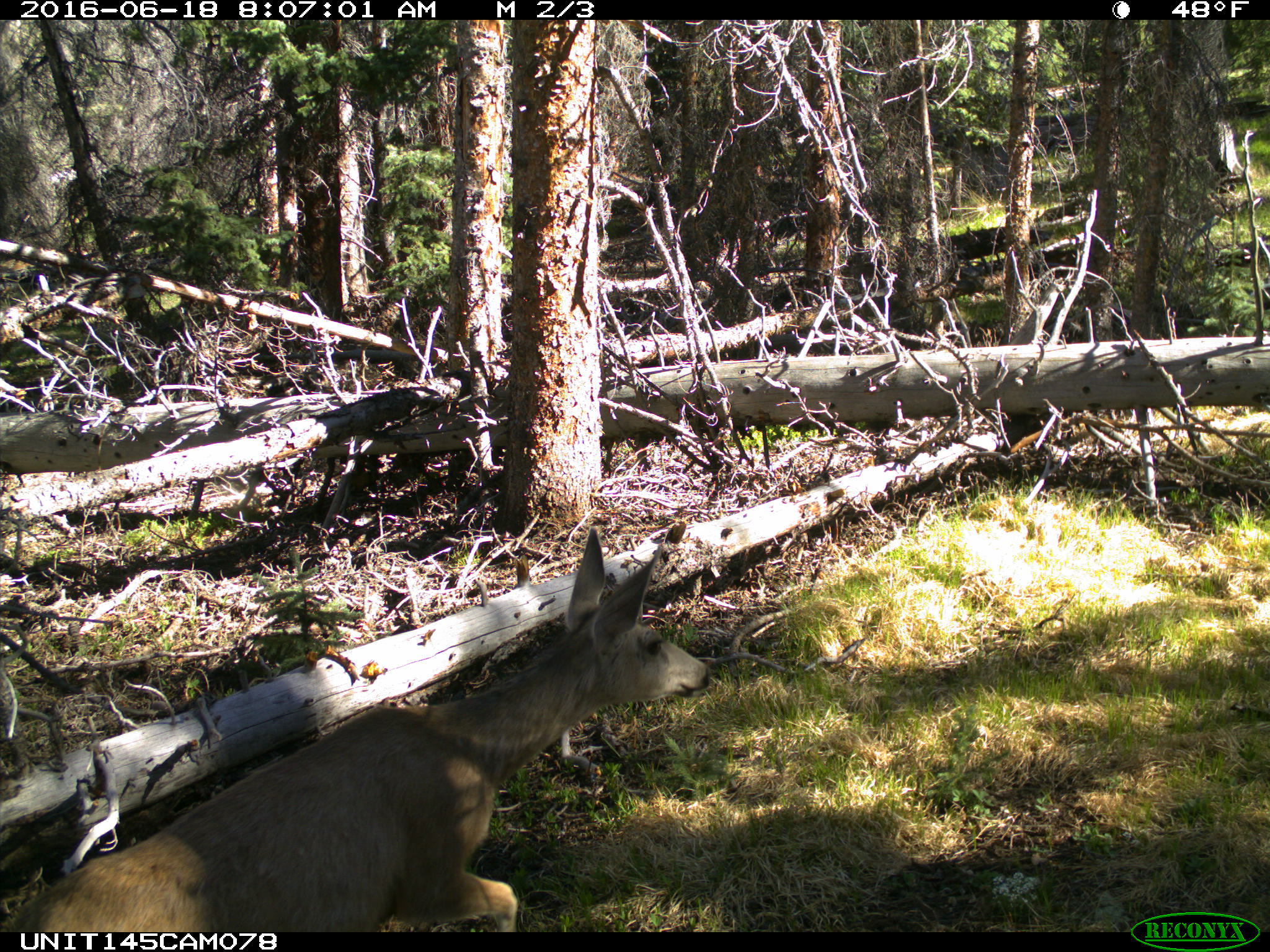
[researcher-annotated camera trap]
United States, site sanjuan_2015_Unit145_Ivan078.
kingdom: Animalia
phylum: Chordata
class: Mammalia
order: Artiodactyla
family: Cervidae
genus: Odocoileus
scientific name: Odocoileus hemionus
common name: mule deer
Odocoileus hemionus (mule deer).